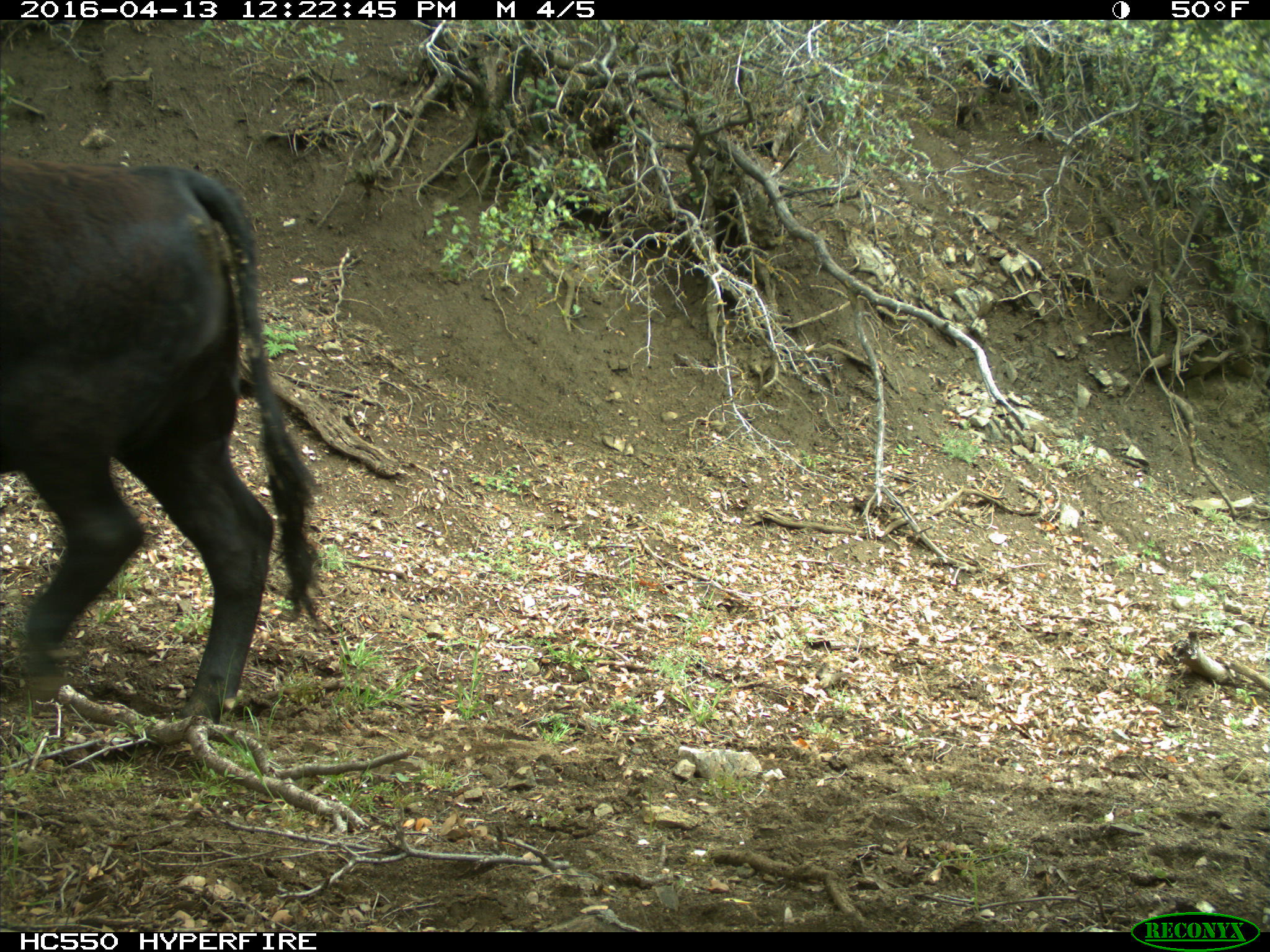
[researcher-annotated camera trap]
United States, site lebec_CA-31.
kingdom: Animalia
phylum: Chordata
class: Mammalia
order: Artiodactyla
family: Bovidae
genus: Bos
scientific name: Bos taurus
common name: domestic cow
Bos taurus (domestic cow).